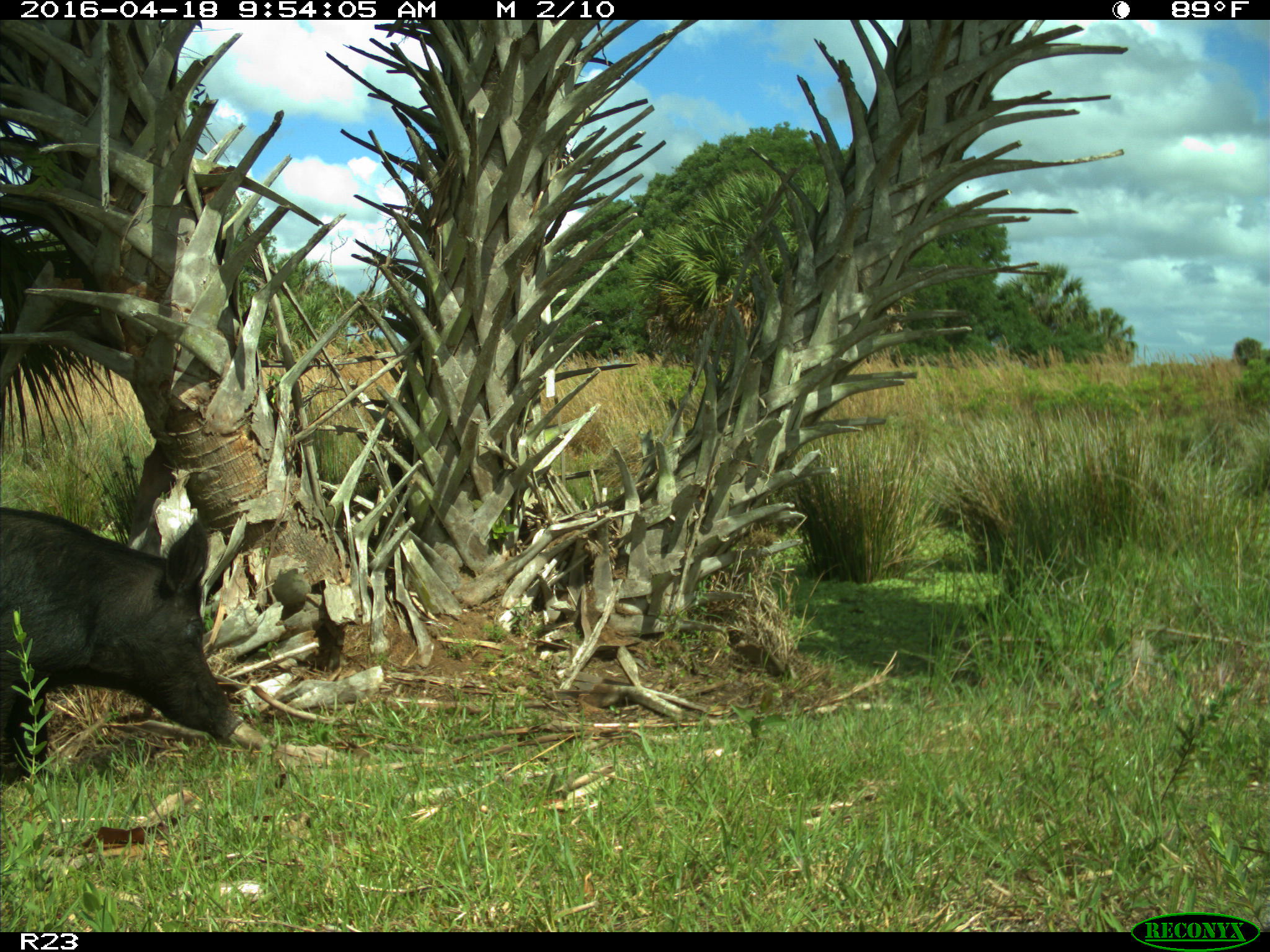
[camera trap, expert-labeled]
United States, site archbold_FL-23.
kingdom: Animalia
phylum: Chordata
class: Mammalia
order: Artiodactyla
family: Suidae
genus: Sus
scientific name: Sus scrofa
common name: wild boar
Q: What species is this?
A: Sus scrofa (wild boar).